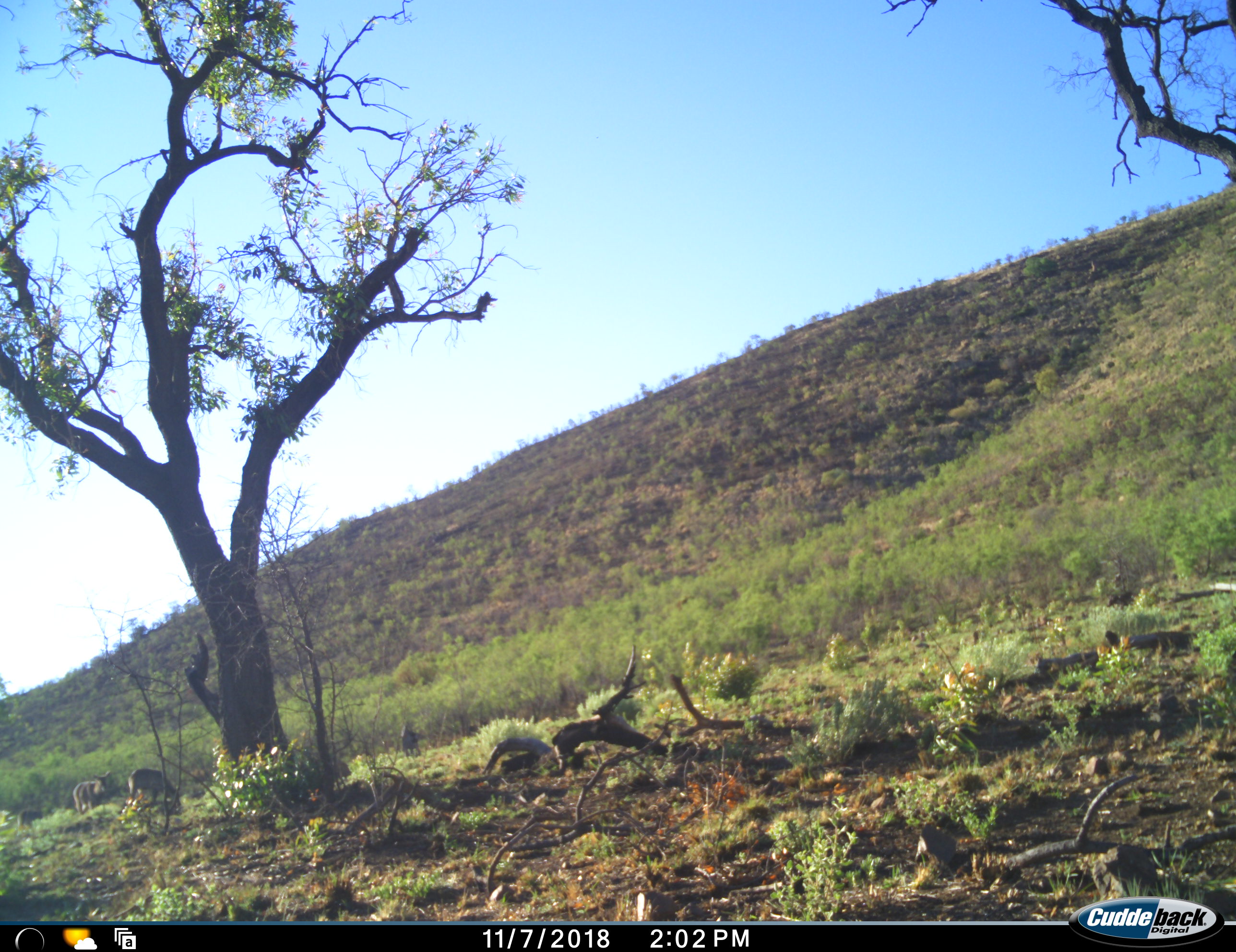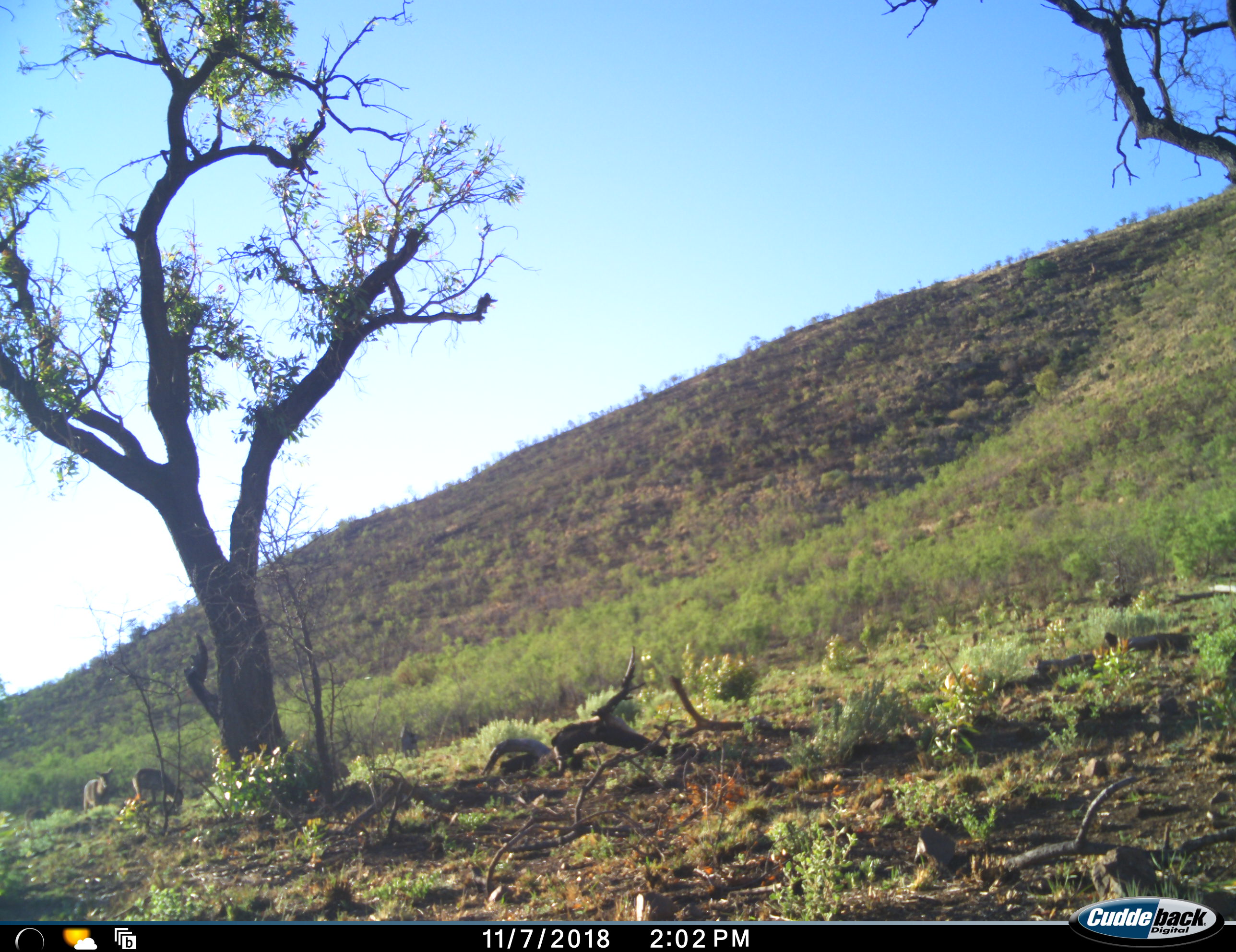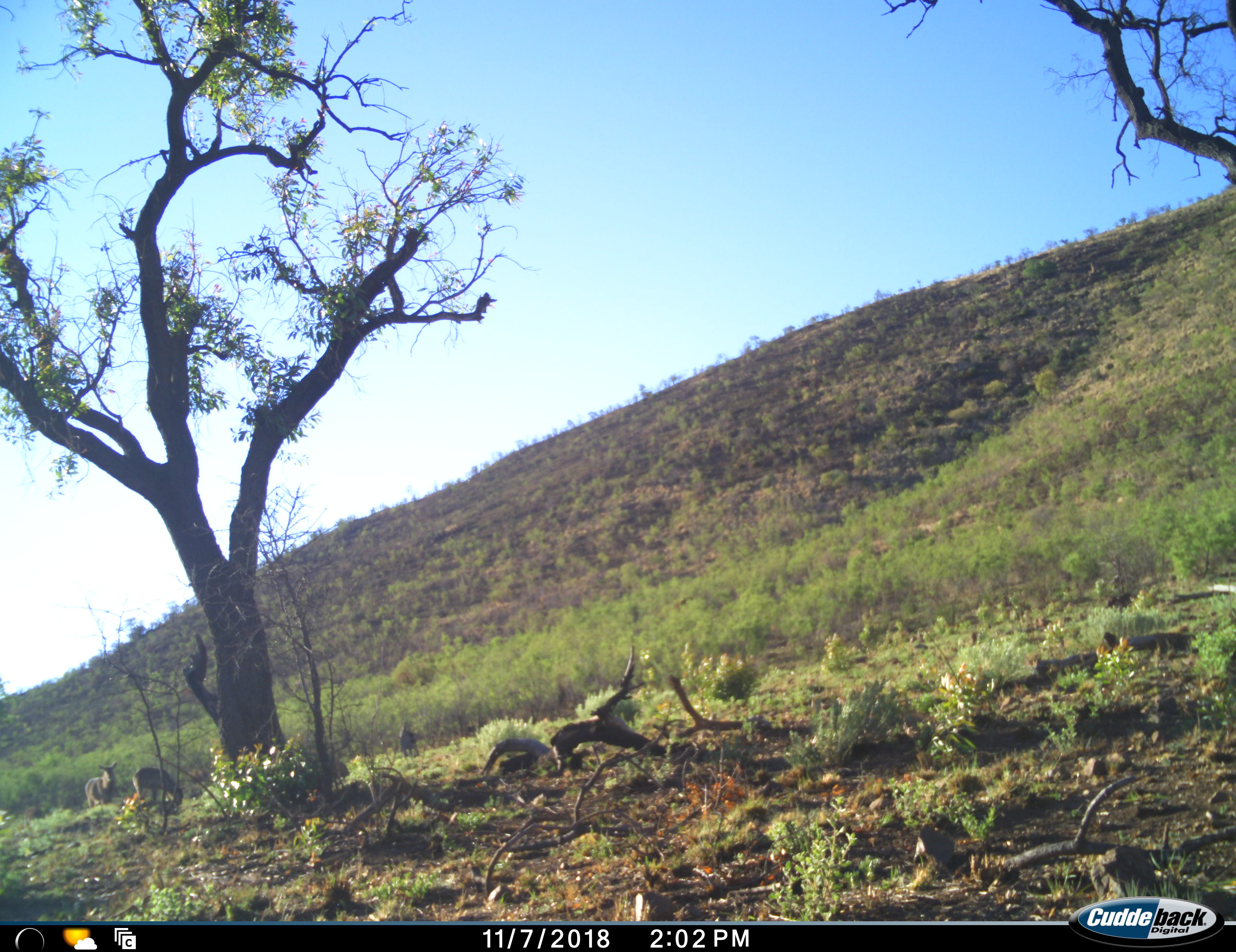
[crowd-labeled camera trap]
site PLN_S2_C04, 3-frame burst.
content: unidentified animal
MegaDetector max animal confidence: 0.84